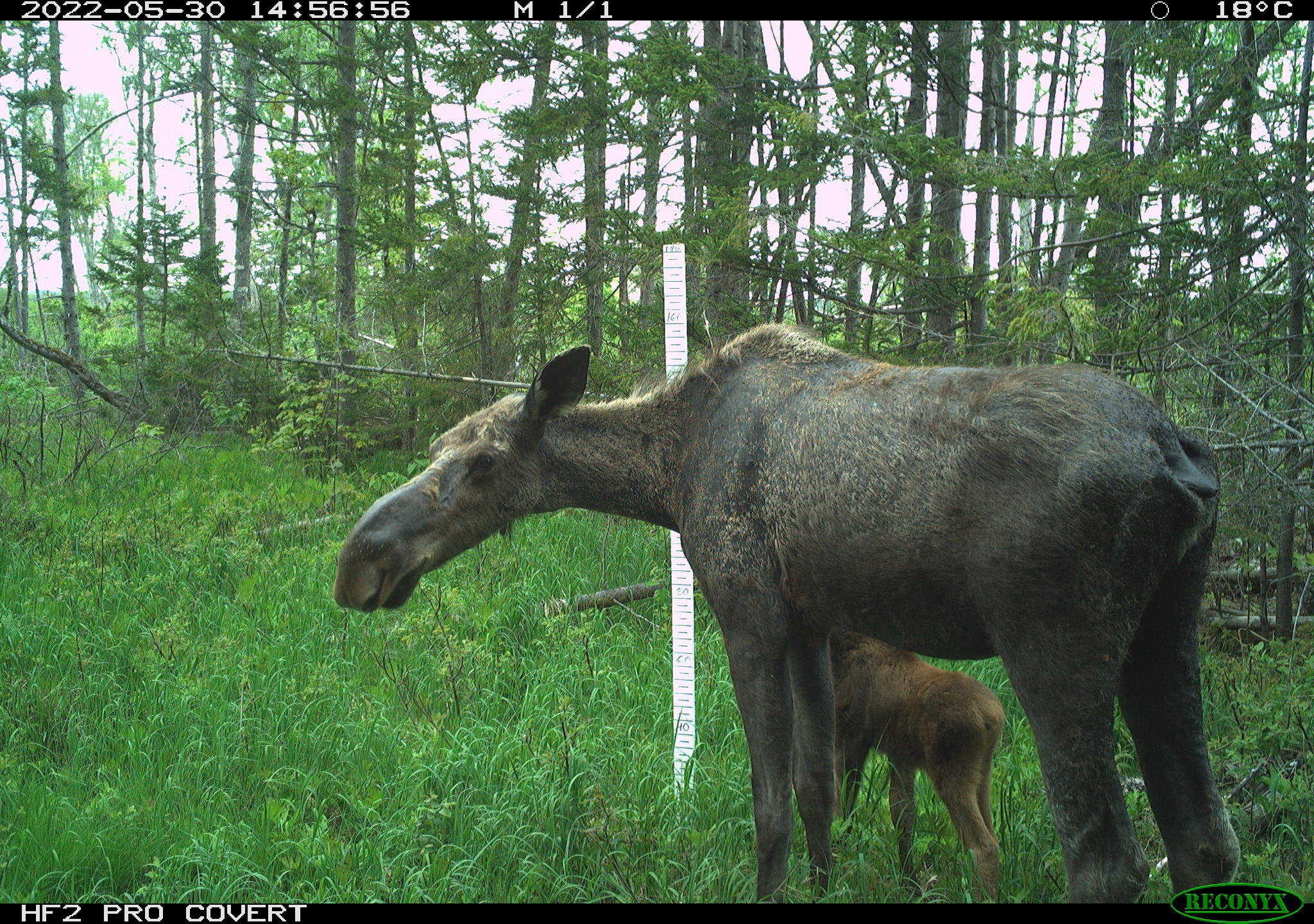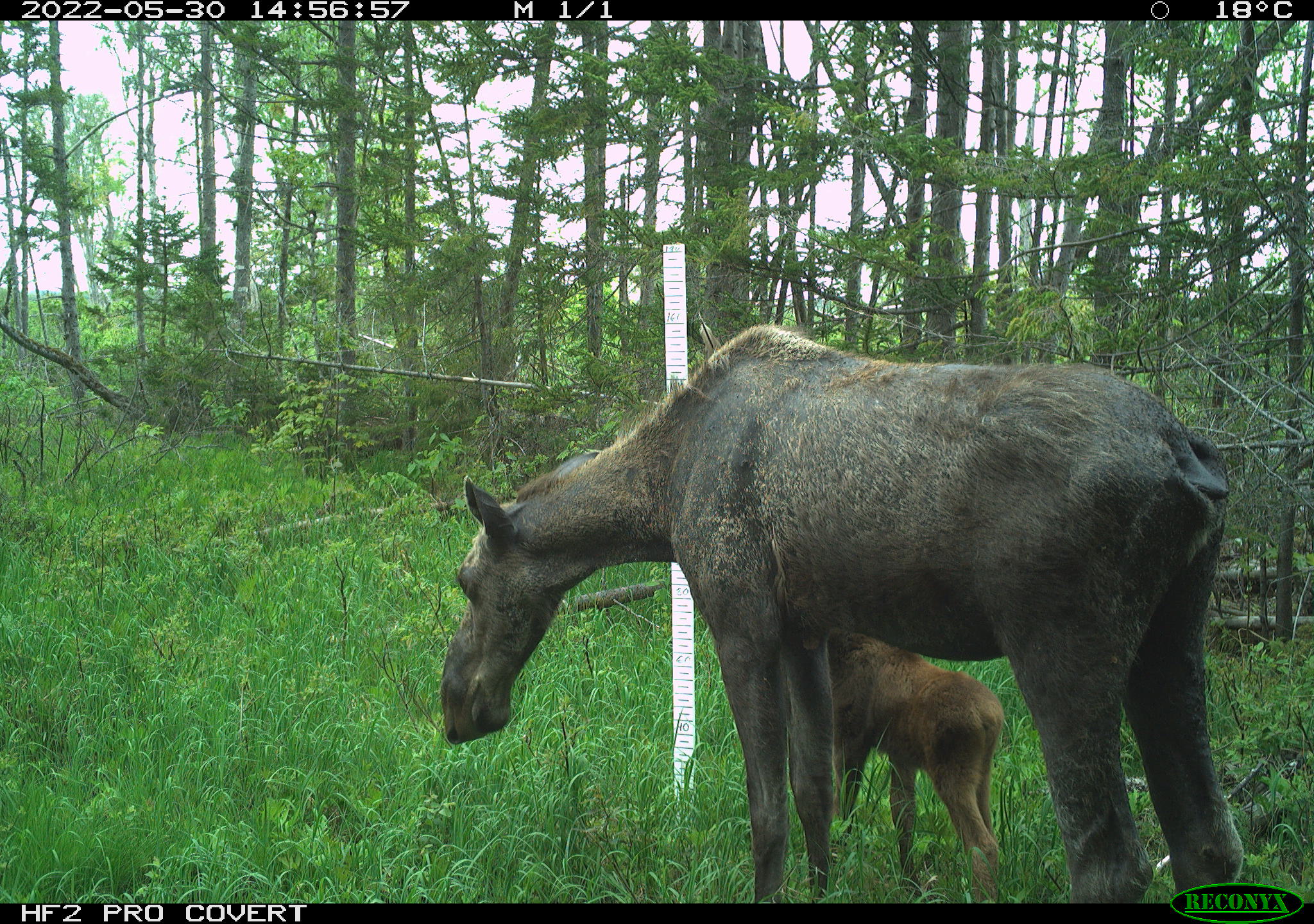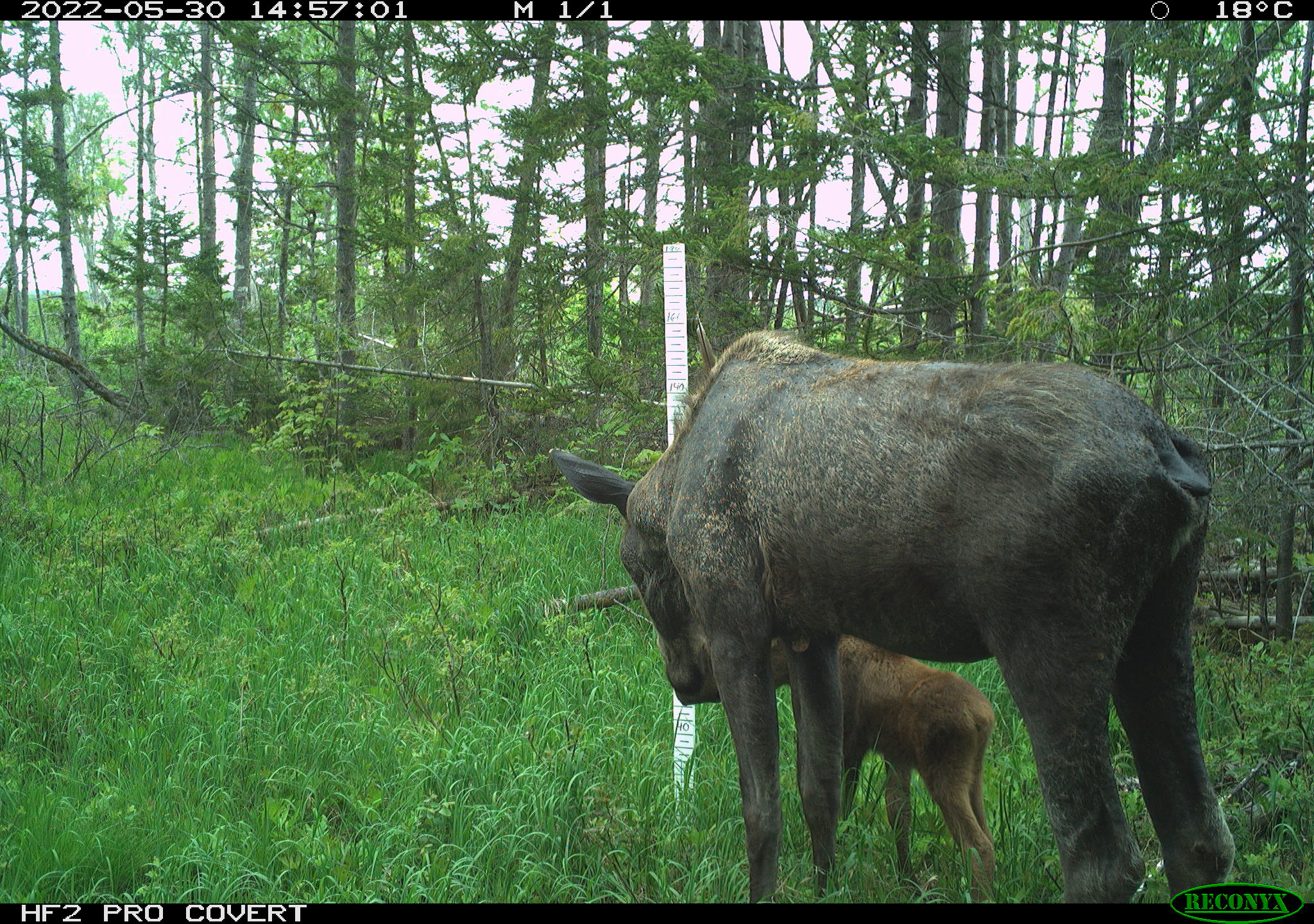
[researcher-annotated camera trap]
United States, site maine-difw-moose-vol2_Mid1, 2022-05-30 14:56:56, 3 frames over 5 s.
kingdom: Animalia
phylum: Chordata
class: Mammalia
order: Artiodactyla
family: Cervidae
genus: Alces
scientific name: Alces alces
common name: moose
Moose (Alces alces).